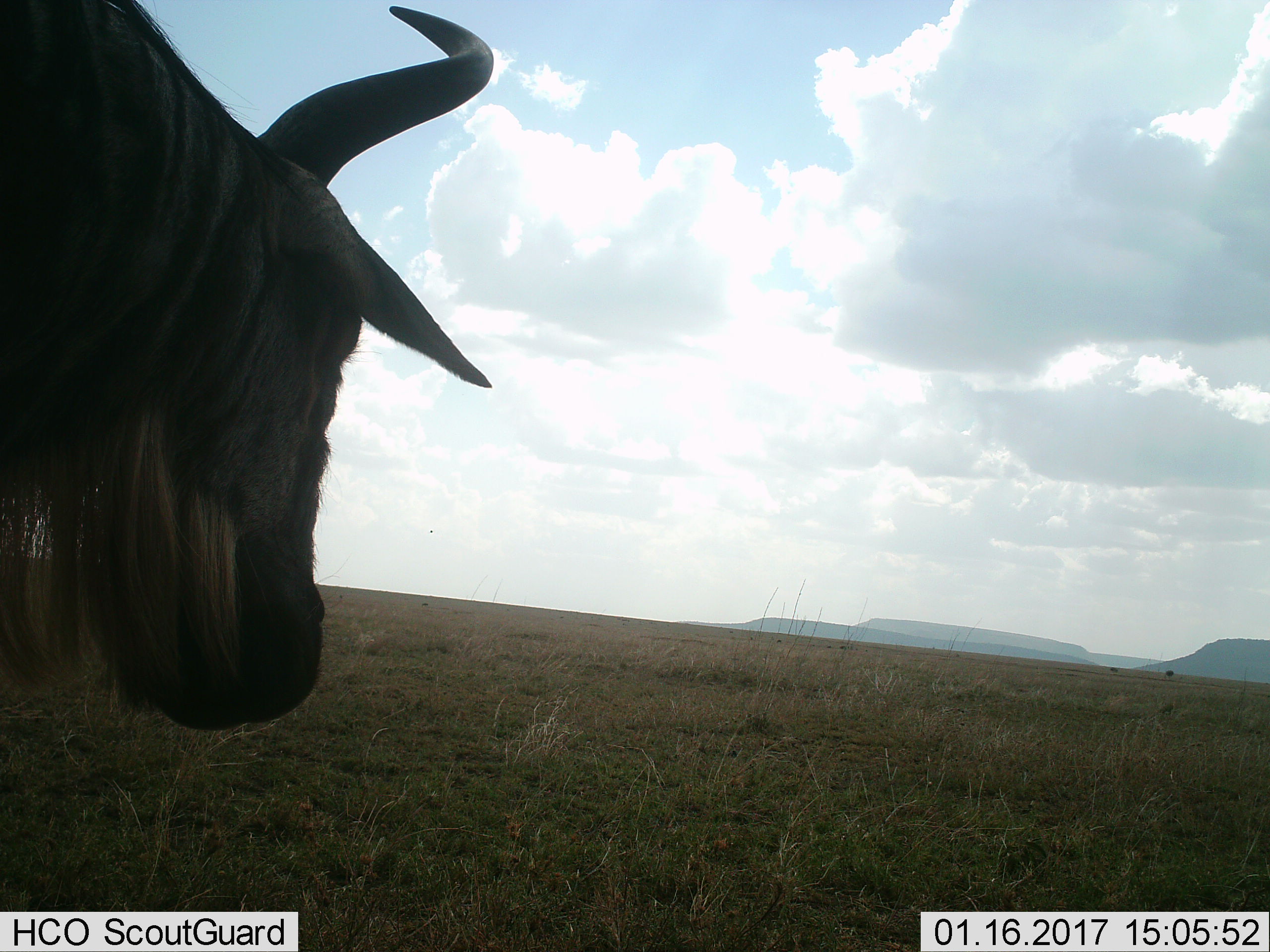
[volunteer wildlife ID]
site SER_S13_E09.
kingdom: Animalia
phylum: Chordata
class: Mammalia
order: Artiodactyla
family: Bovidae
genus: Connochaetes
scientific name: Connochaetes taurinus taurinus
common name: blue wildebeest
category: wildebeestblue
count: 1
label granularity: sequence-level